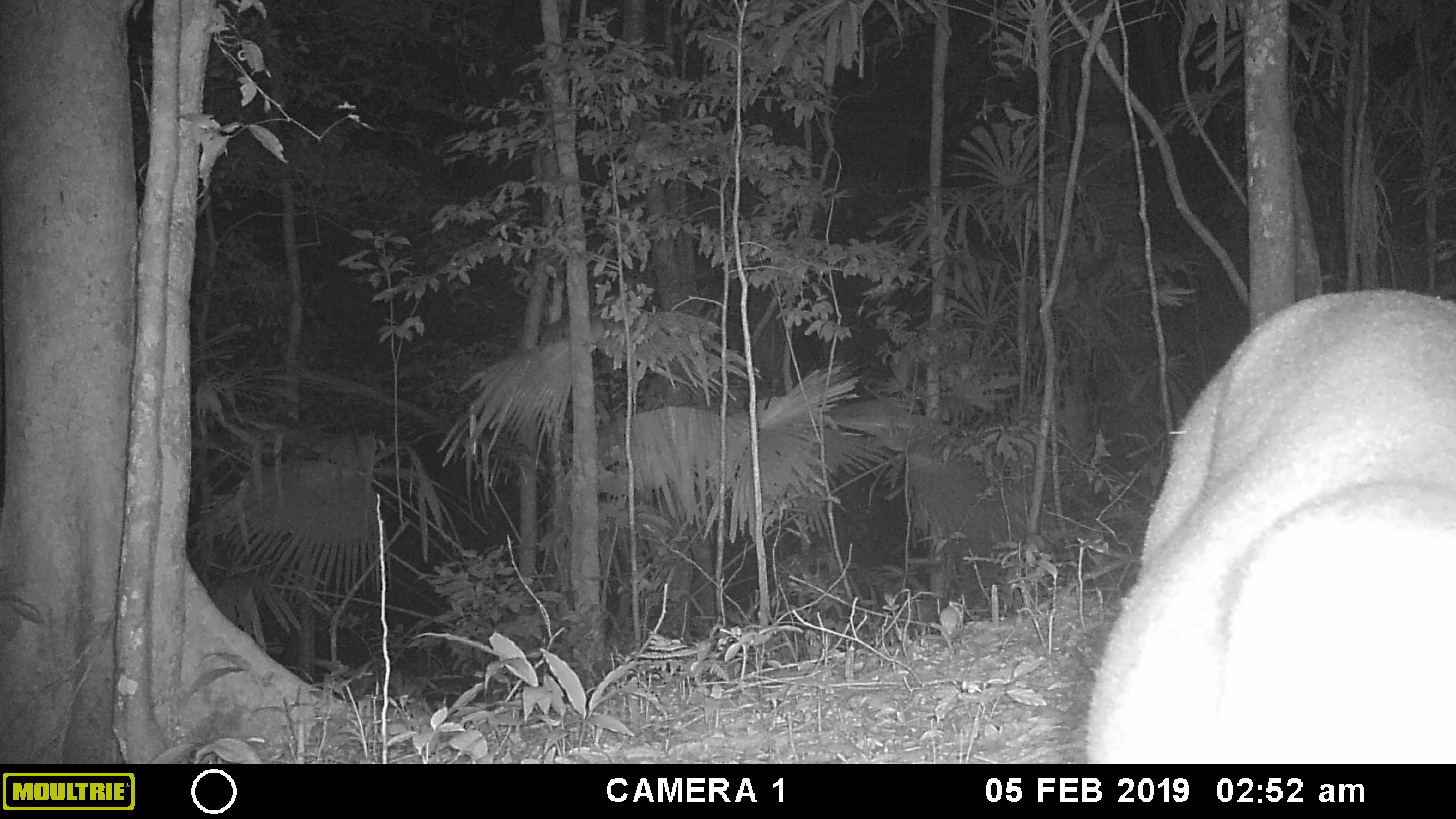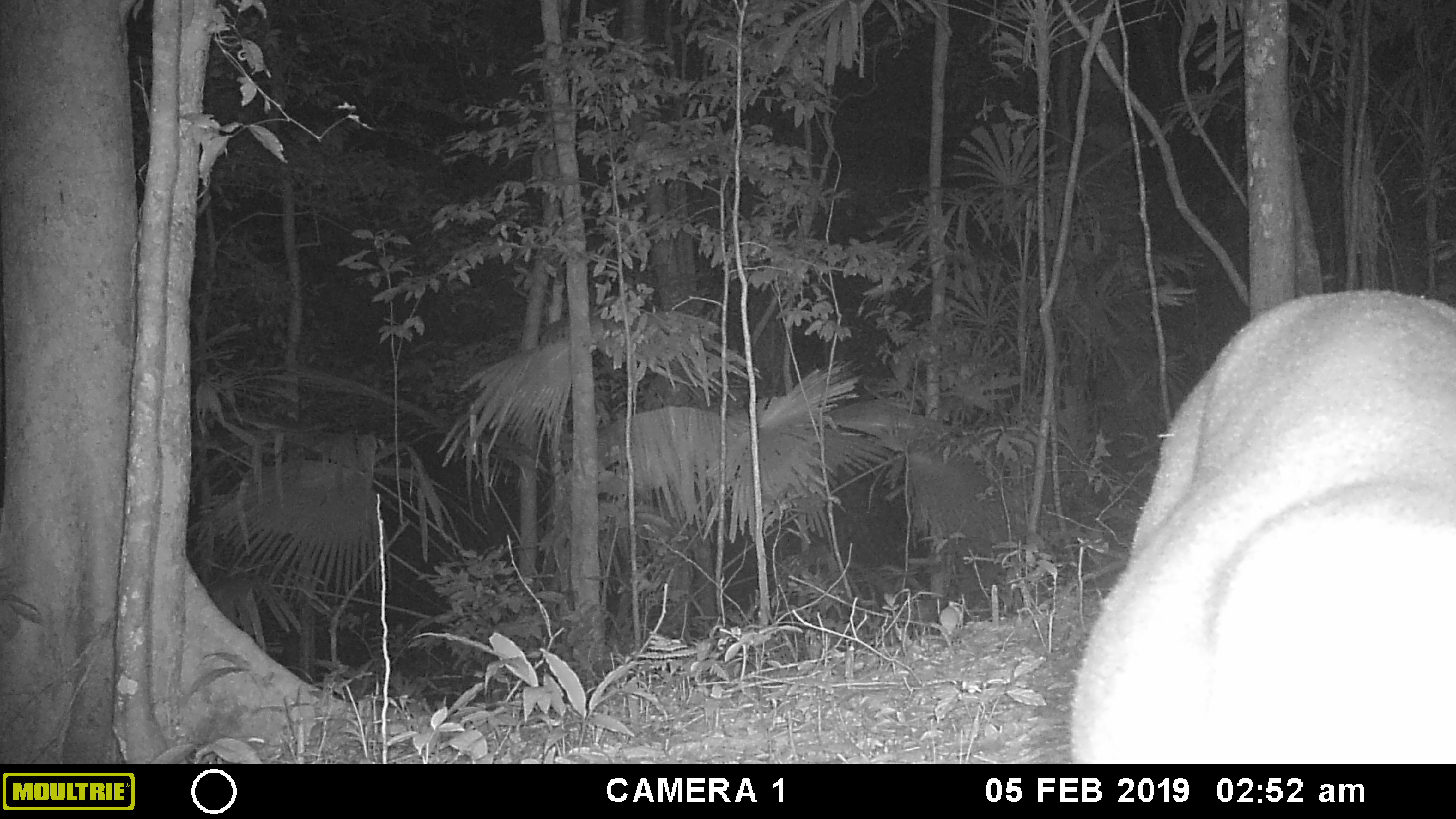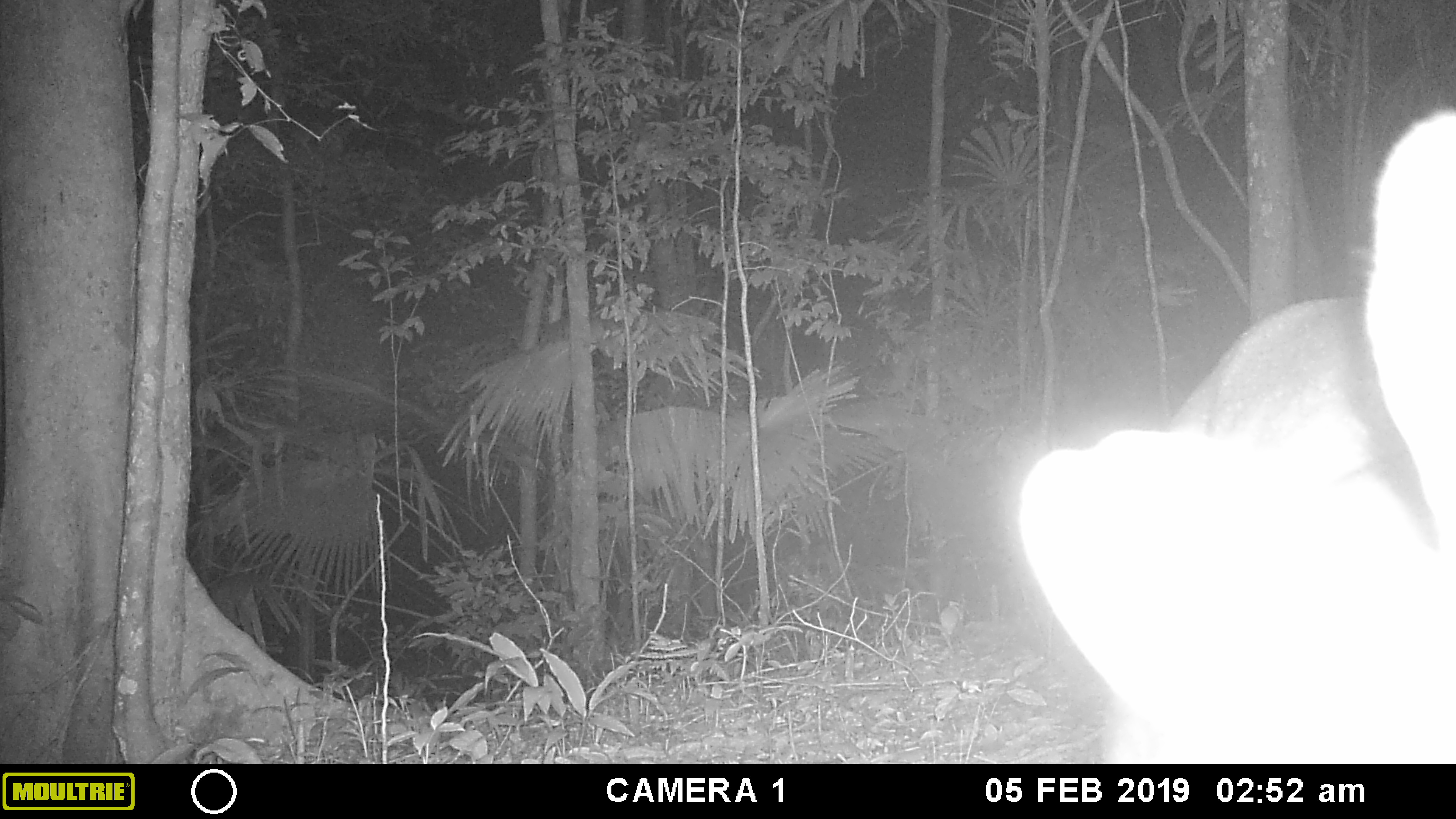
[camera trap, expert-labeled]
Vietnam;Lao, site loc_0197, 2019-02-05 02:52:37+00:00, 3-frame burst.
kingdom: Animalia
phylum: Chordata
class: Mammalia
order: Artiodactyla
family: Cervidae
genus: Muntiacus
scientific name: Muntiacus vuquangensis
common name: large-antlered muntjac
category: large antlered muntjac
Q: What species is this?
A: Large antlered muntjac (large-antlered muntjac) (Muntiacus vuquangensis).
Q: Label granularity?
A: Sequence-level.